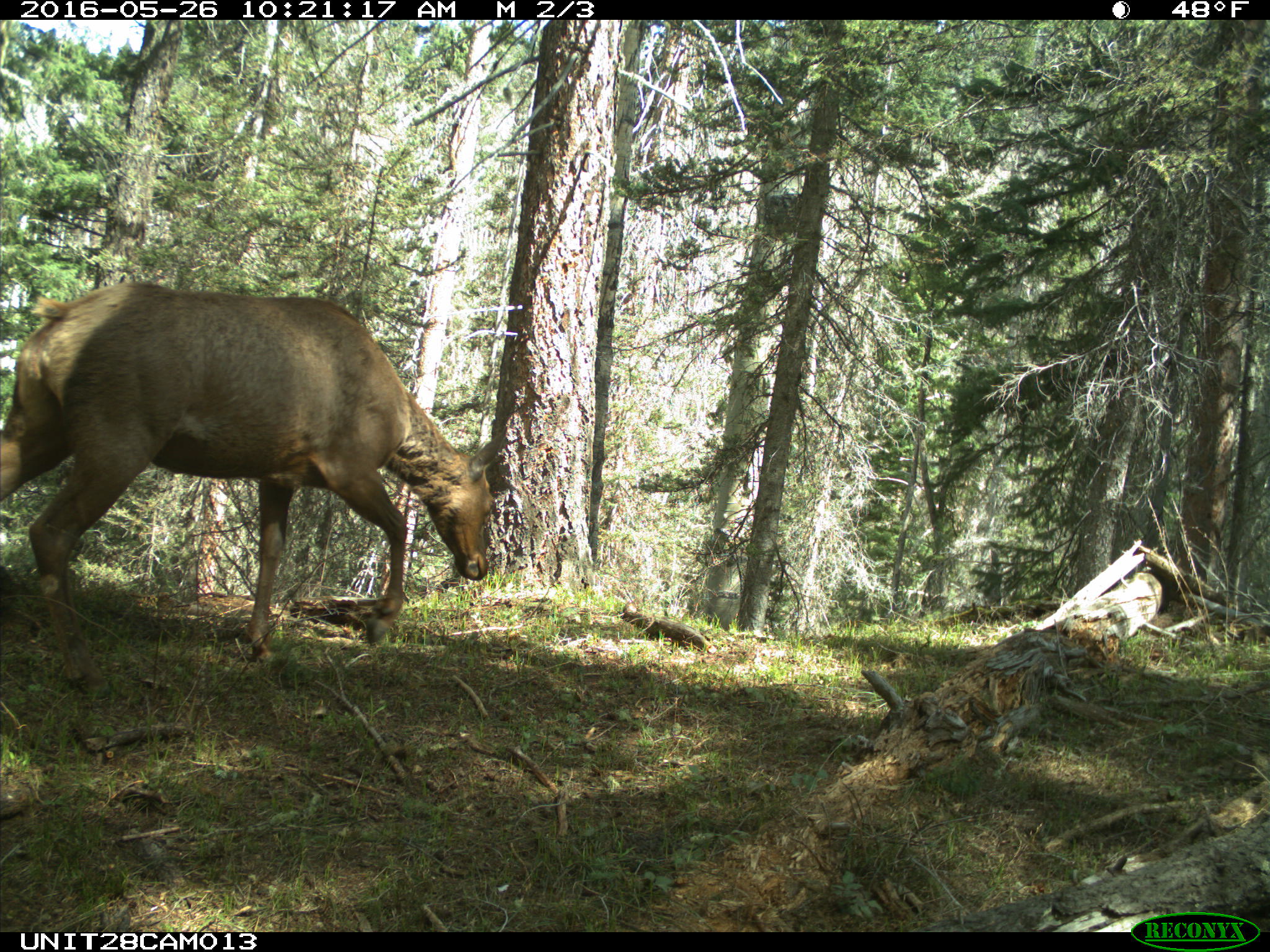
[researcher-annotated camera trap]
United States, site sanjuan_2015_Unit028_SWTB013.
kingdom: Animalia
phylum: Chordata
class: Mammalia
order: Artiodactyla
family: Cervidae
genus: Cervus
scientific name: Cervus elaphus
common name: red deer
Cervus elaphus (red deer).